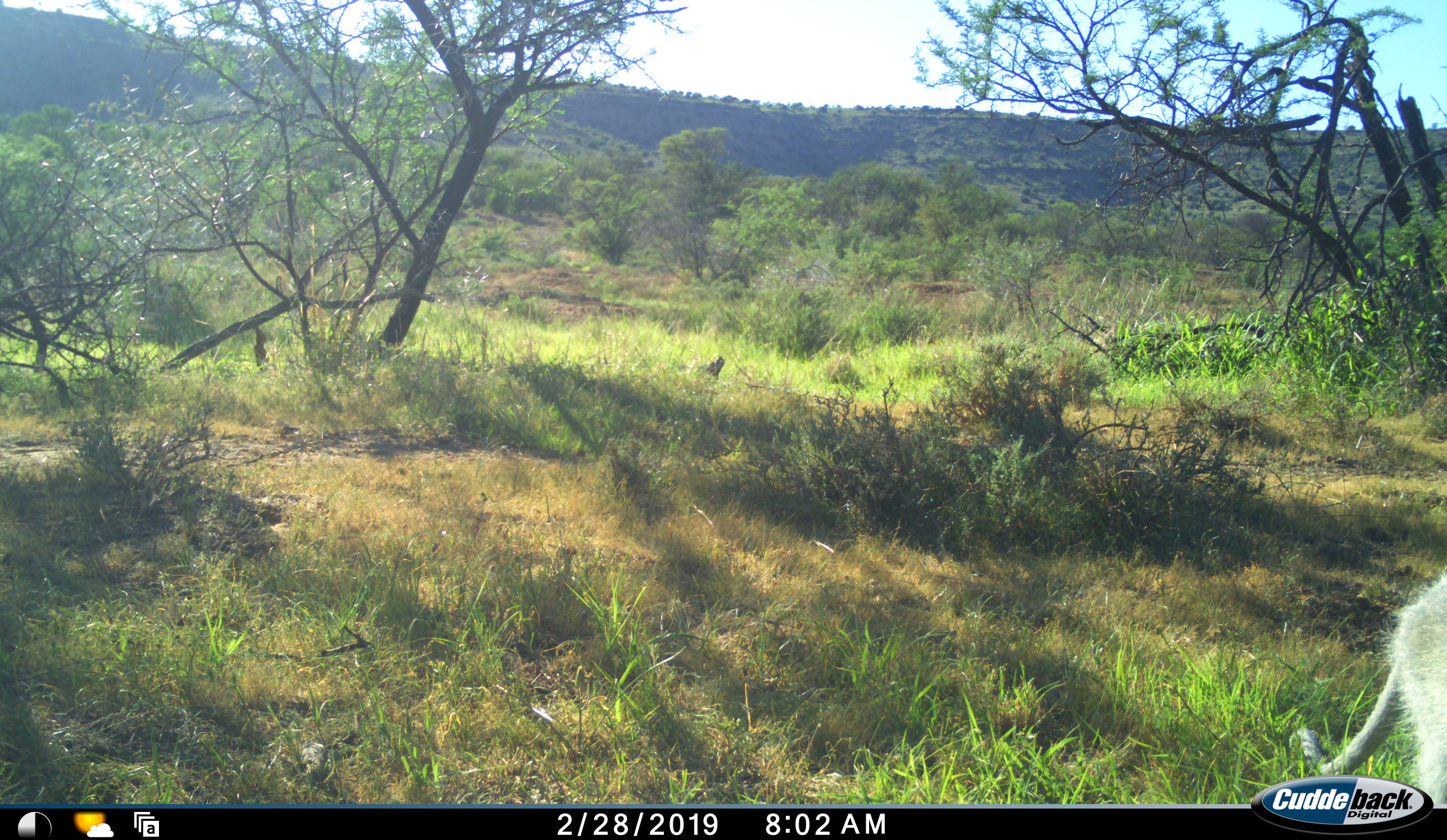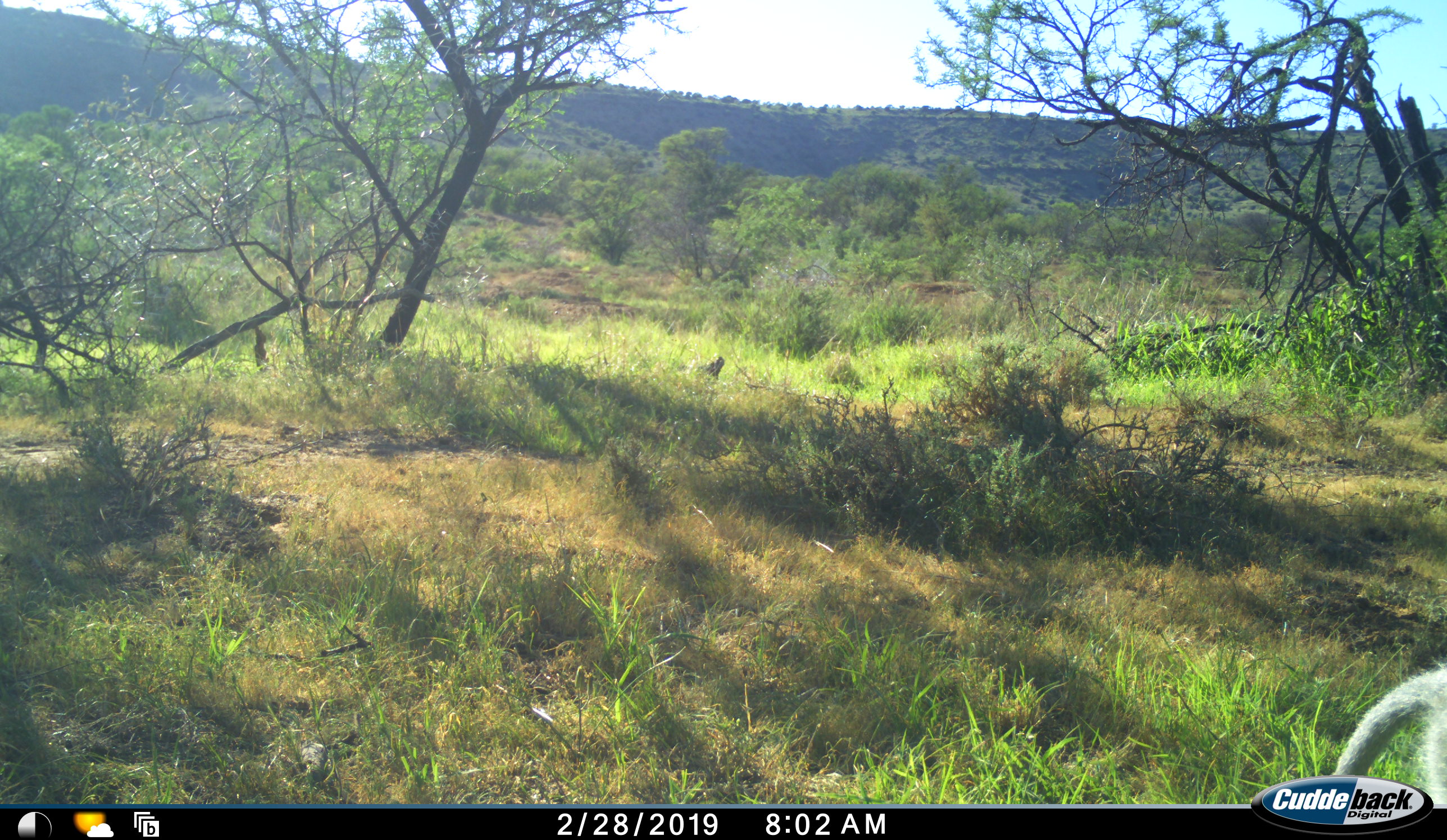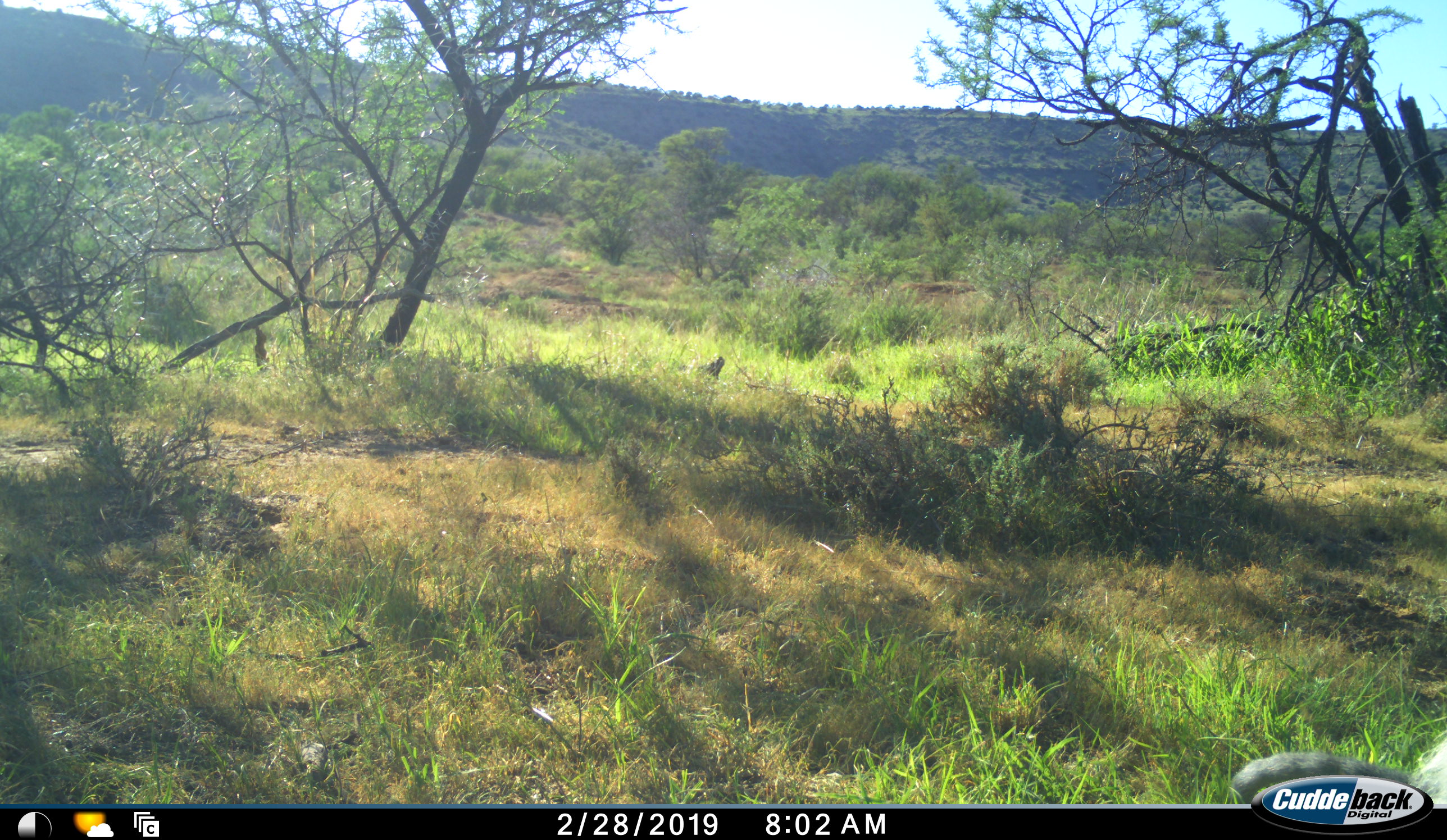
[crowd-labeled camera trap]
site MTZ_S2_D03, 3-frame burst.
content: unidentified animal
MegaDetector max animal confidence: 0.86